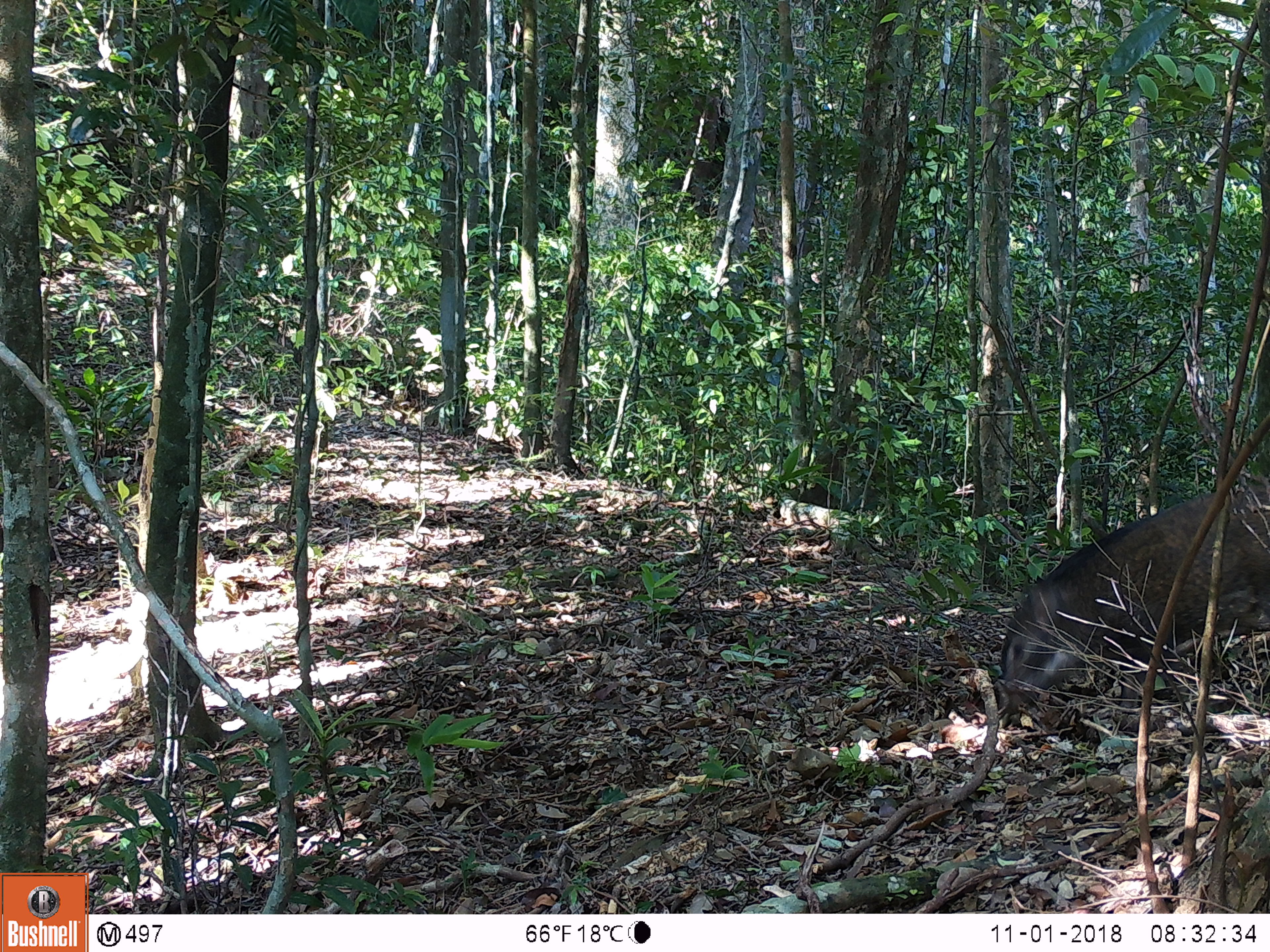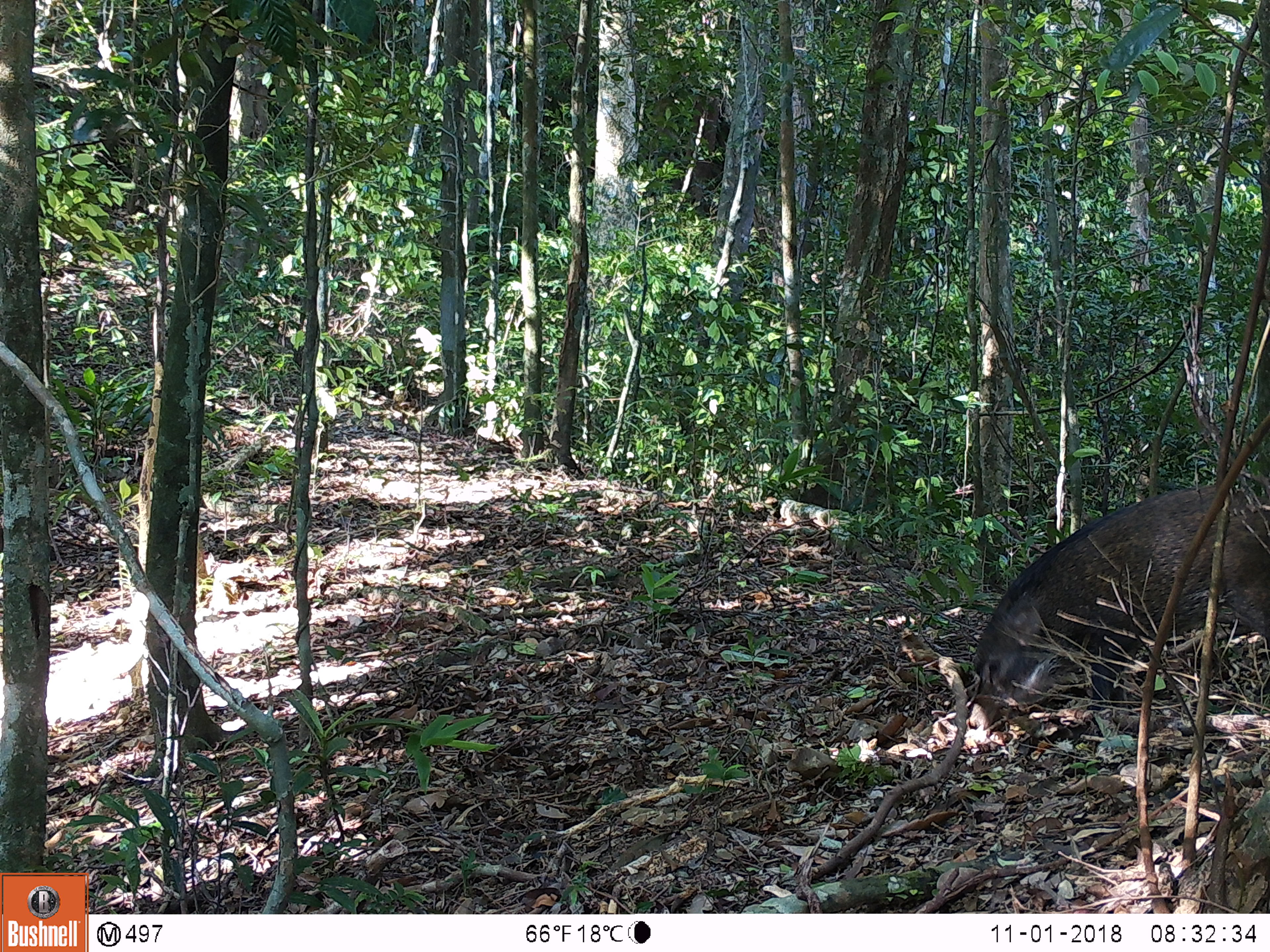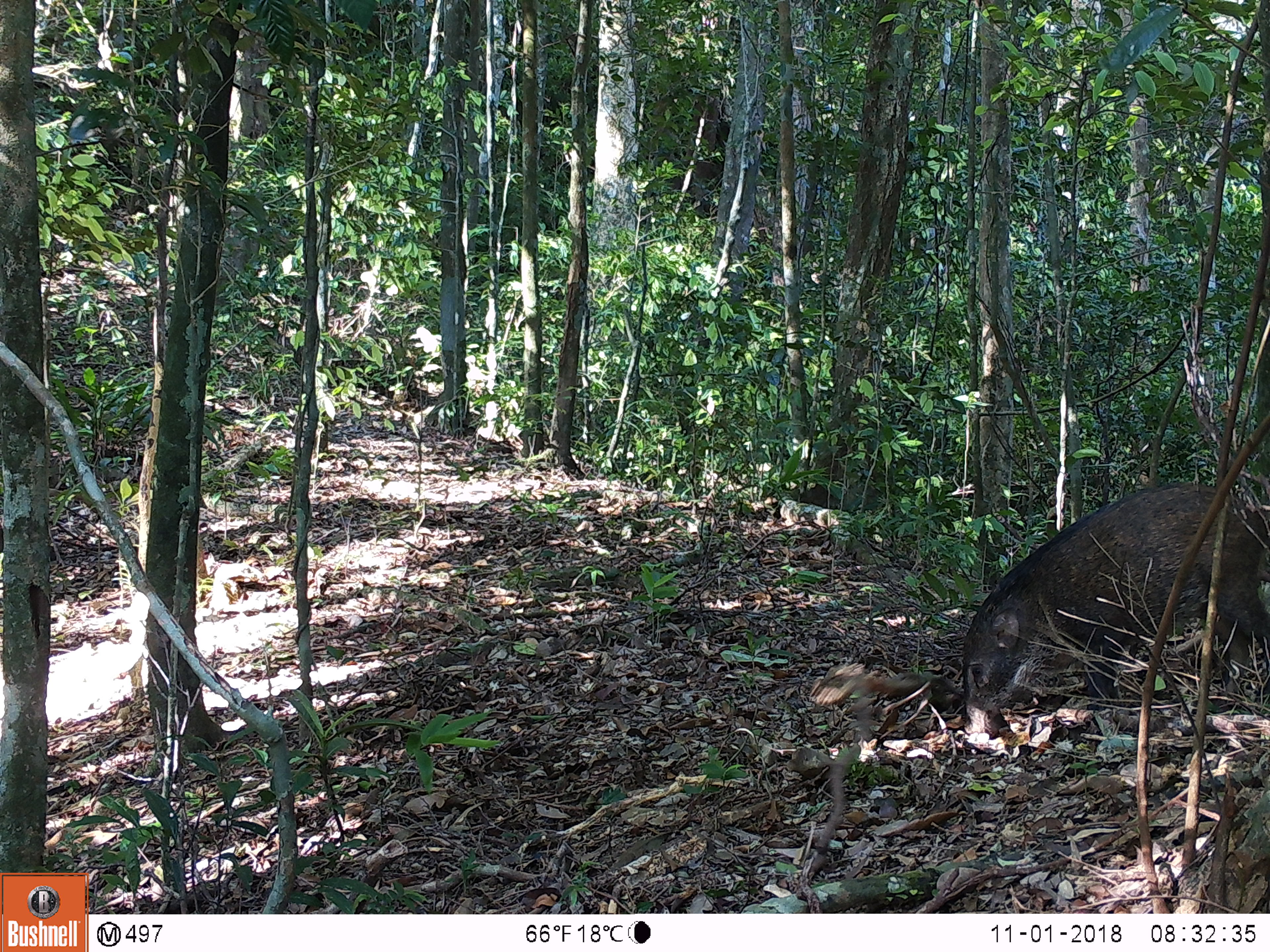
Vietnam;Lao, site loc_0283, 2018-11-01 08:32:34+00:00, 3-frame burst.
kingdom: Animalia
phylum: Chordata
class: Mammalia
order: Artiodactyla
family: Suidae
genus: Sus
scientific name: Sus scrofa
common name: eurasian wild pig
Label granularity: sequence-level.